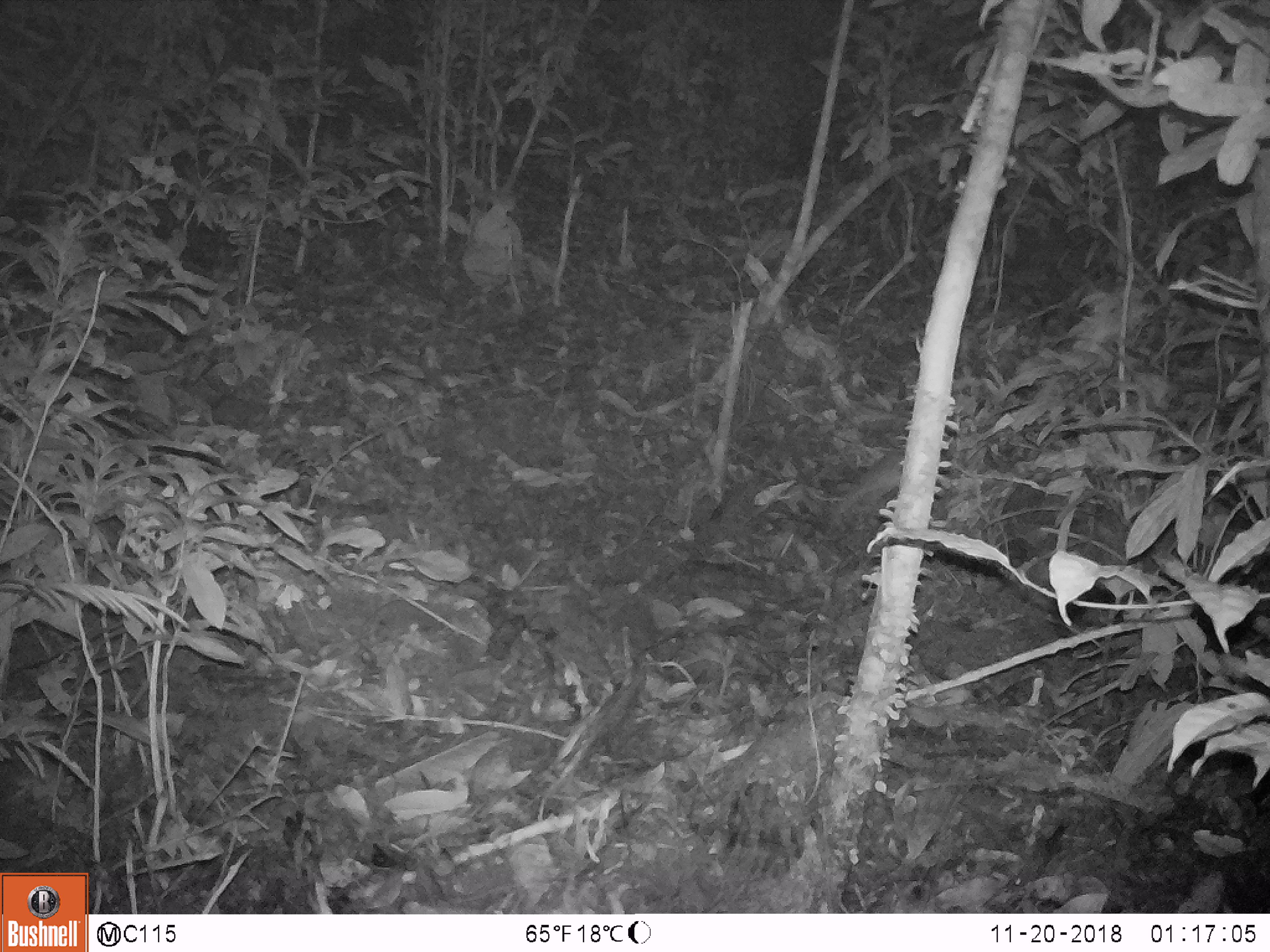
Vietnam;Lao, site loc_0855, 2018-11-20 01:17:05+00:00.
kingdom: Animalia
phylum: Chordata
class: Mammalia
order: Rodentia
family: Muridae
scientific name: Muridae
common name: old-world mice and rats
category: unidentified murid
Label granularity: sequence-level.